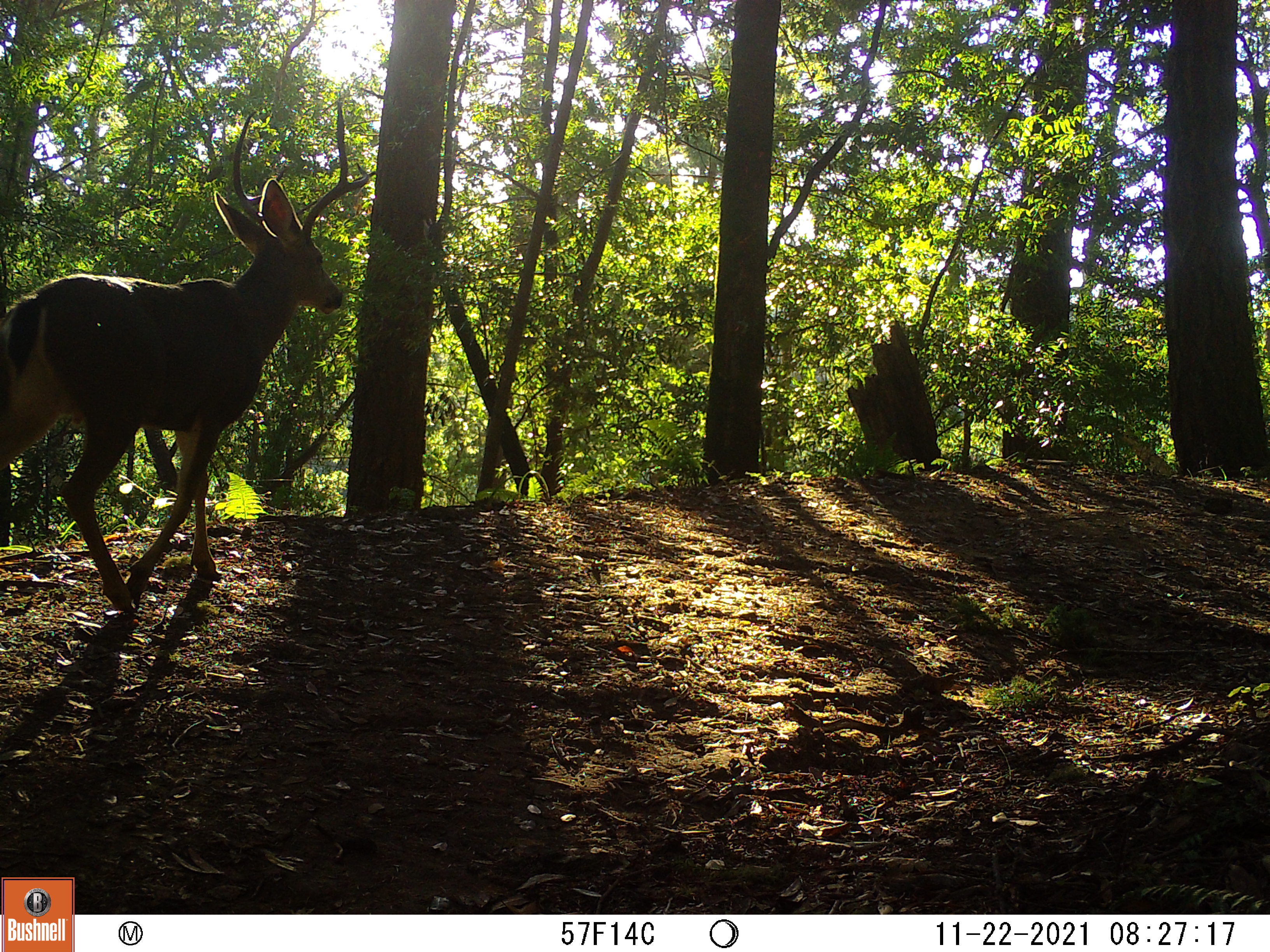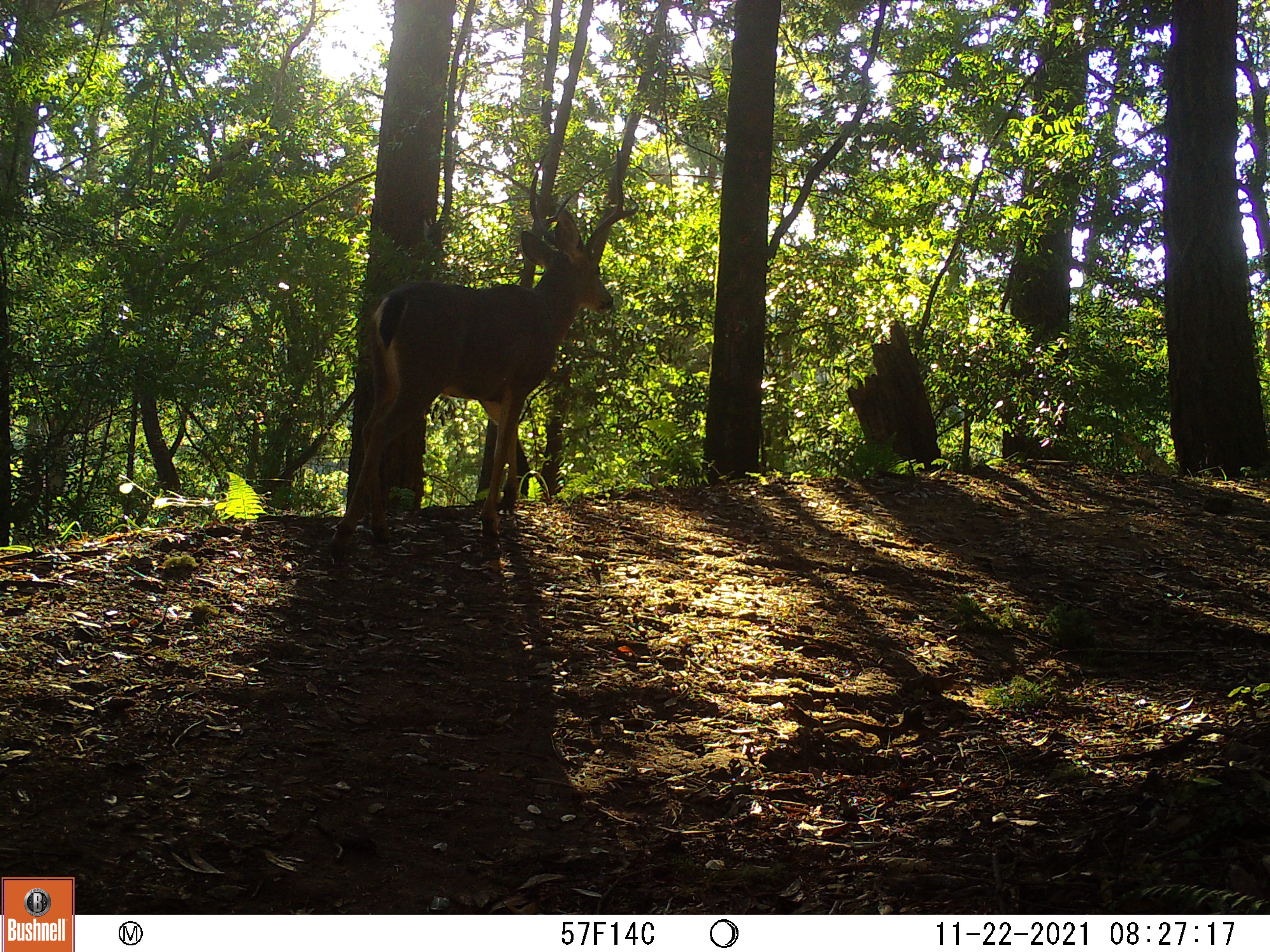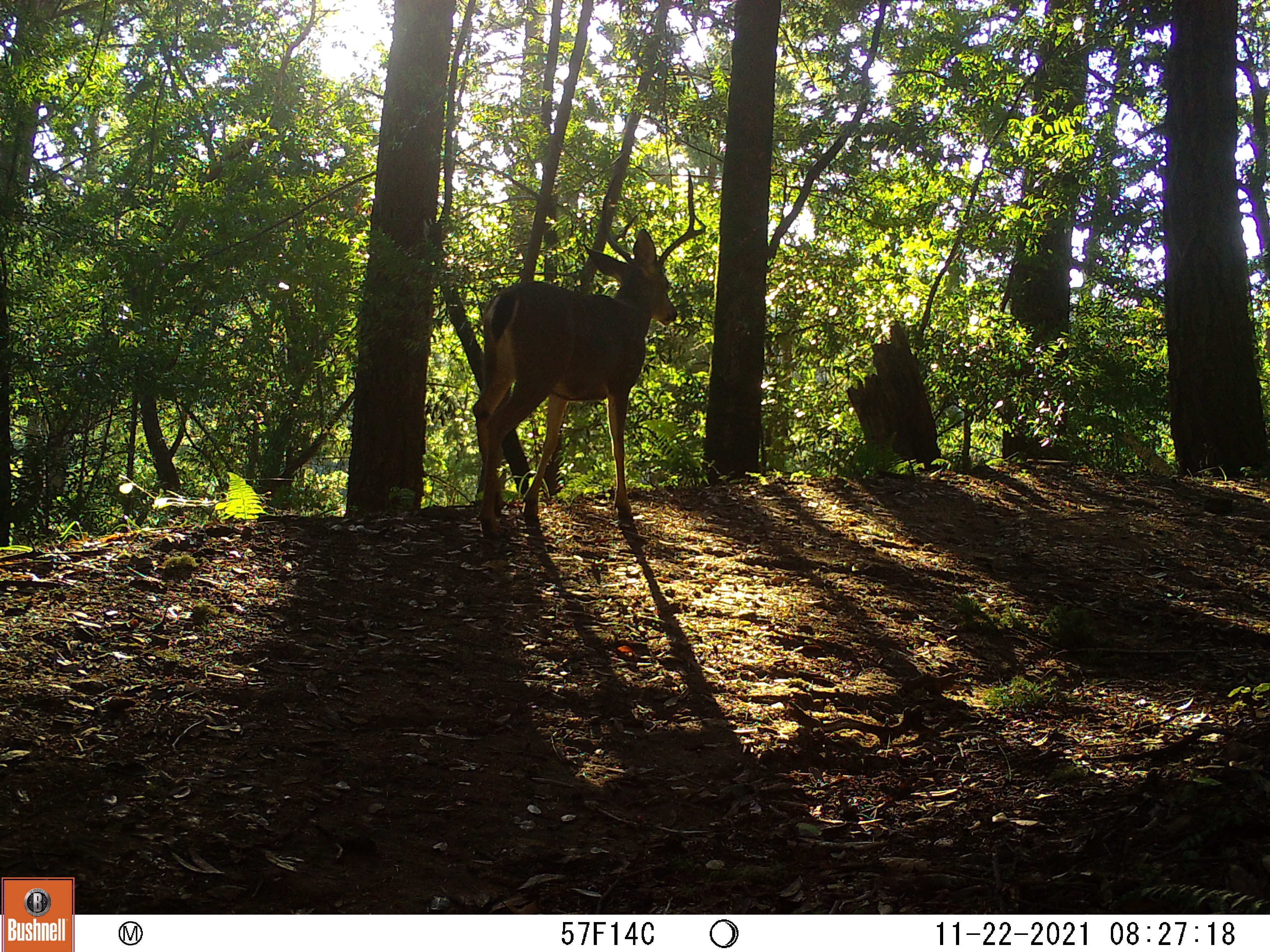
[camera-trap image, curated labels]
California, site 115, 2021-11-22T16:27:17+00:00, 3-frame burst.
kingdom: Animalia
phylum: Chordata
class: Mammalia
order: Artiodactyla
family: Cervidae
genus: Odocoileus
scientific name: Odocoileus hemionus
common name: mule deer